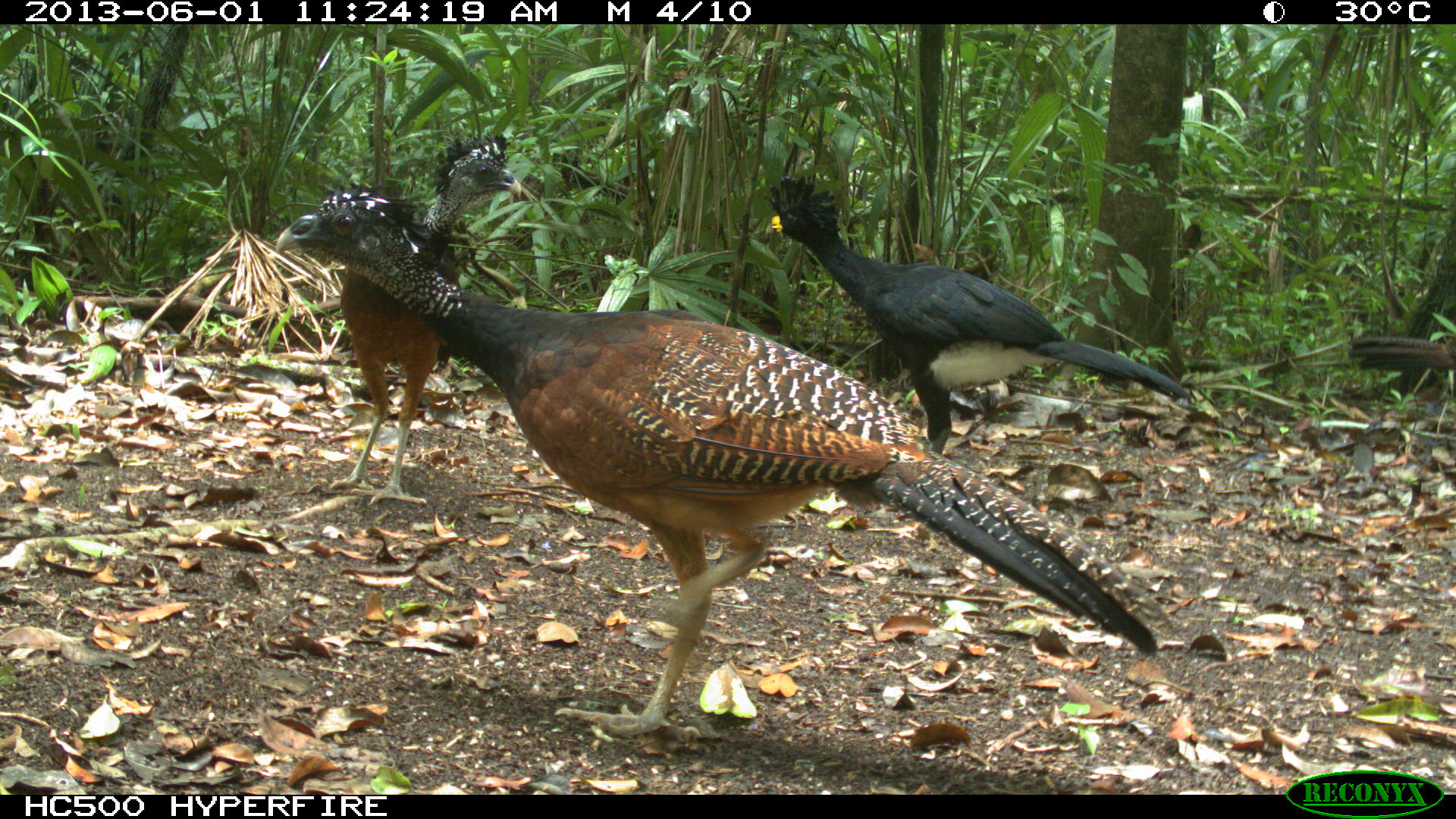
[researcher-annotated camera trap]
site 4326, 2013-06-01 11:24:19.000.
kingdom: Animalia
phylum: Chordata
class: Aves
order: Galliformes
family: Cracidae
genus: Crax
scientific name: Crax rubra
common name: great curassow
Crax rubra (great curassow), count 4.